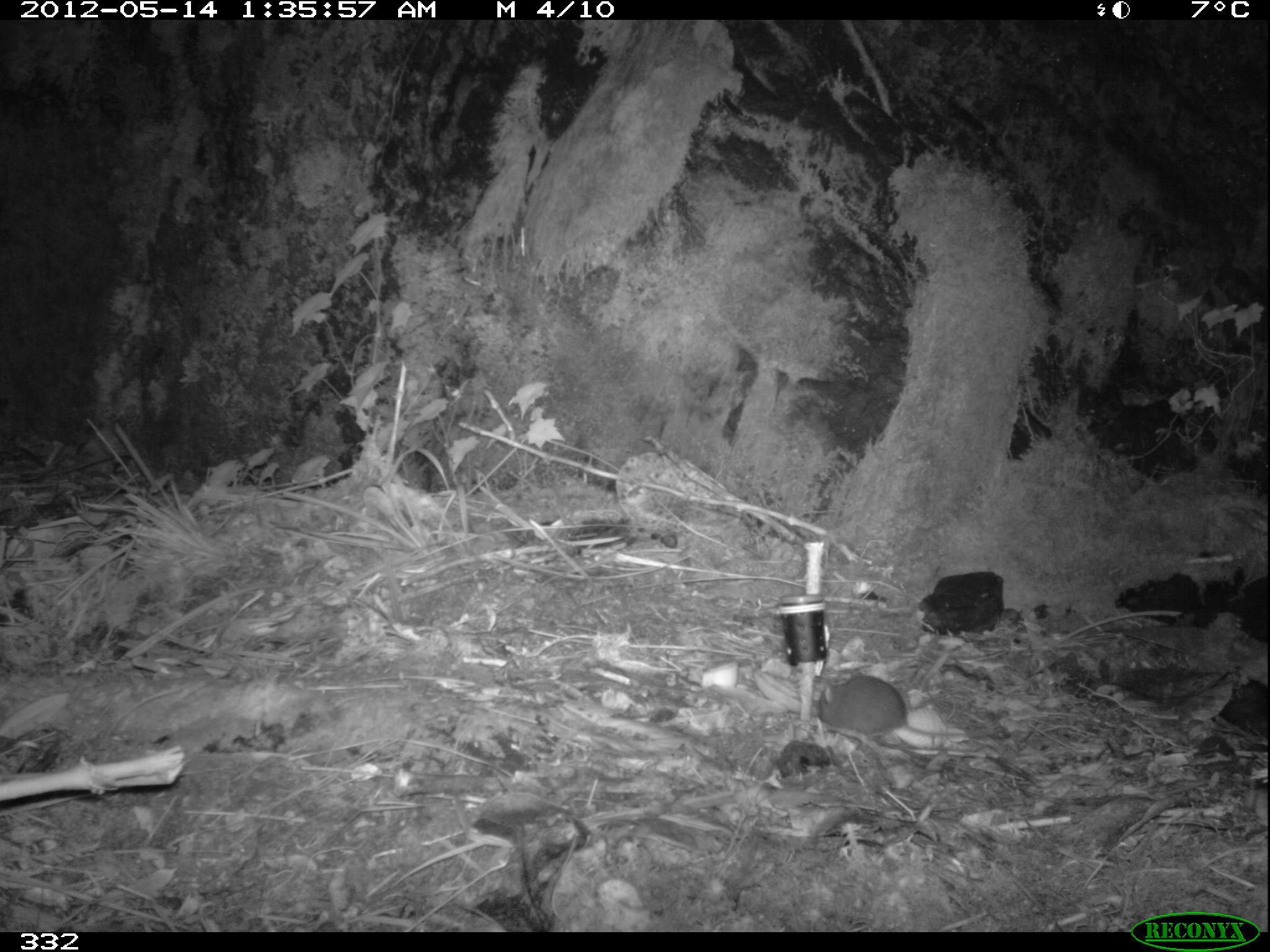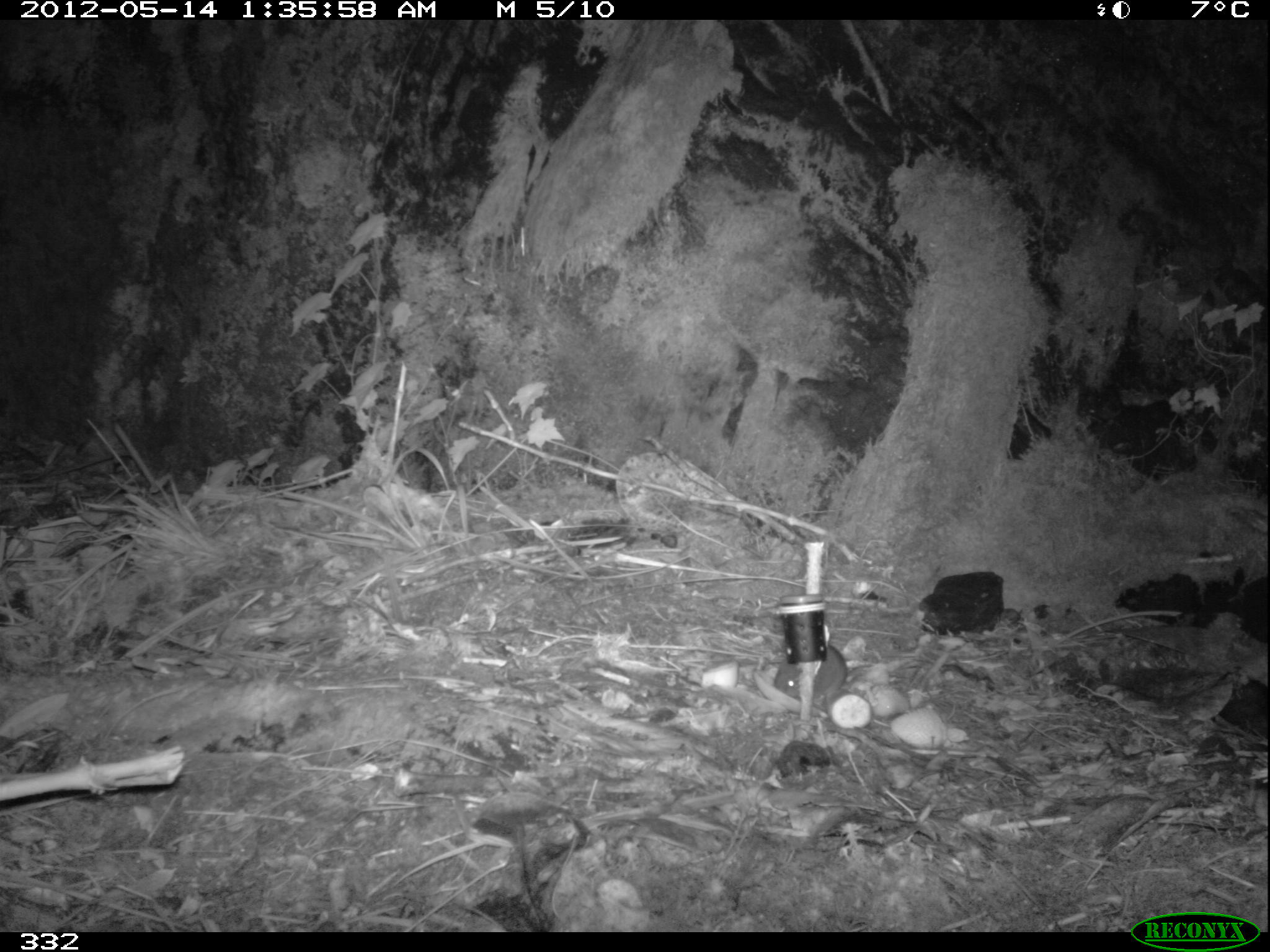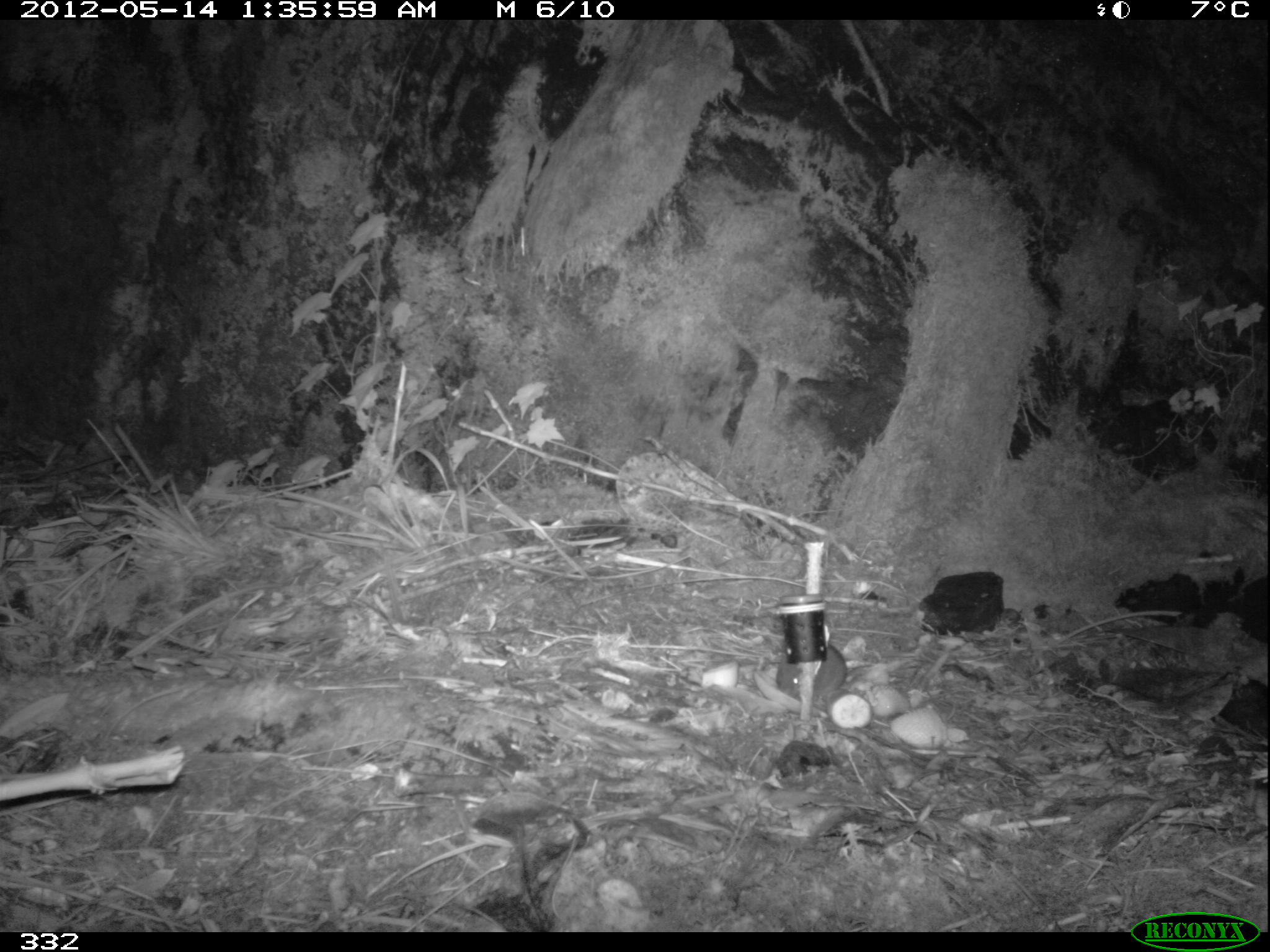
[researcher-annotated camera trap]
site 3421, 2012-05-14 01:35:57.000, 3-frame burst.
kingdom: Animalia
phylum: Chordata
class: Mammalia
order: Rodentia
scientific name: Rodentia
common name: rodents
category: unknown rodent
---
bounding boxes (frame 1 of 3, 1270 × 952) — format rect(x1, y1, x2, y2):
unknown rodent: rect(818, 673, 979, 738)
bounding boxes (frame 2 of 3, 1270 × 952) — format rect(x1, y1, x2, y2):
unknown rodent: rect(771, 641, 870, 714)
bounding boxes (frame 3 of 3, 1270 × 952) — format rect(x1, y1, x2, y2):
unknown rodent: rect(774, 643, 871, 702)